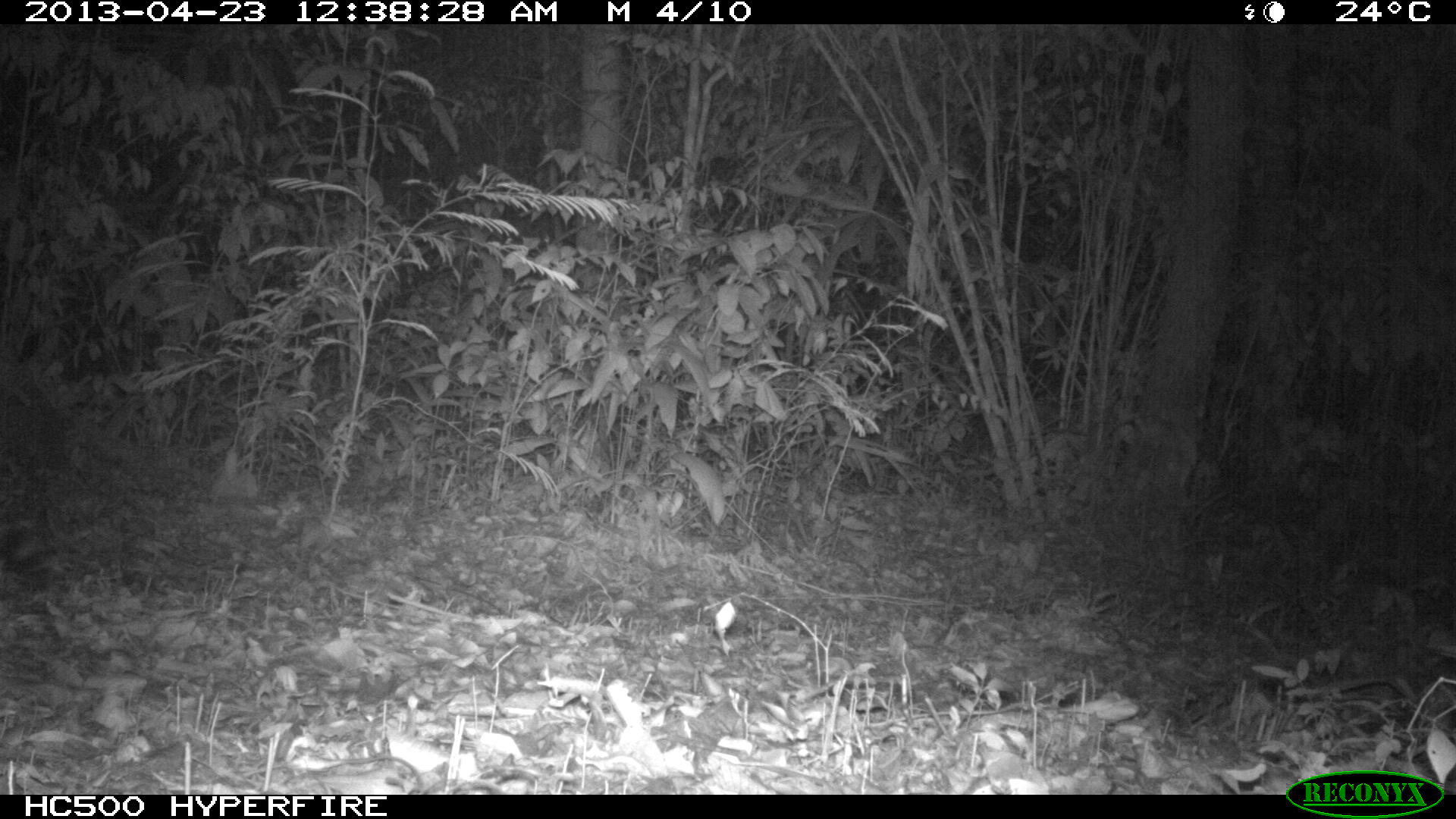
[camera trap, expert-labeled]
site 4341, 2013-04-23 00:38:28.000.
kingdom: Animalia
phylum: Chordata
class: Mammalia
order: Carnivora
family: Felidae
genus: Leopardus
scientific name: Leopardus pardalis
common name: ocelot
Leopardus pardalis (ocelot), count 1.